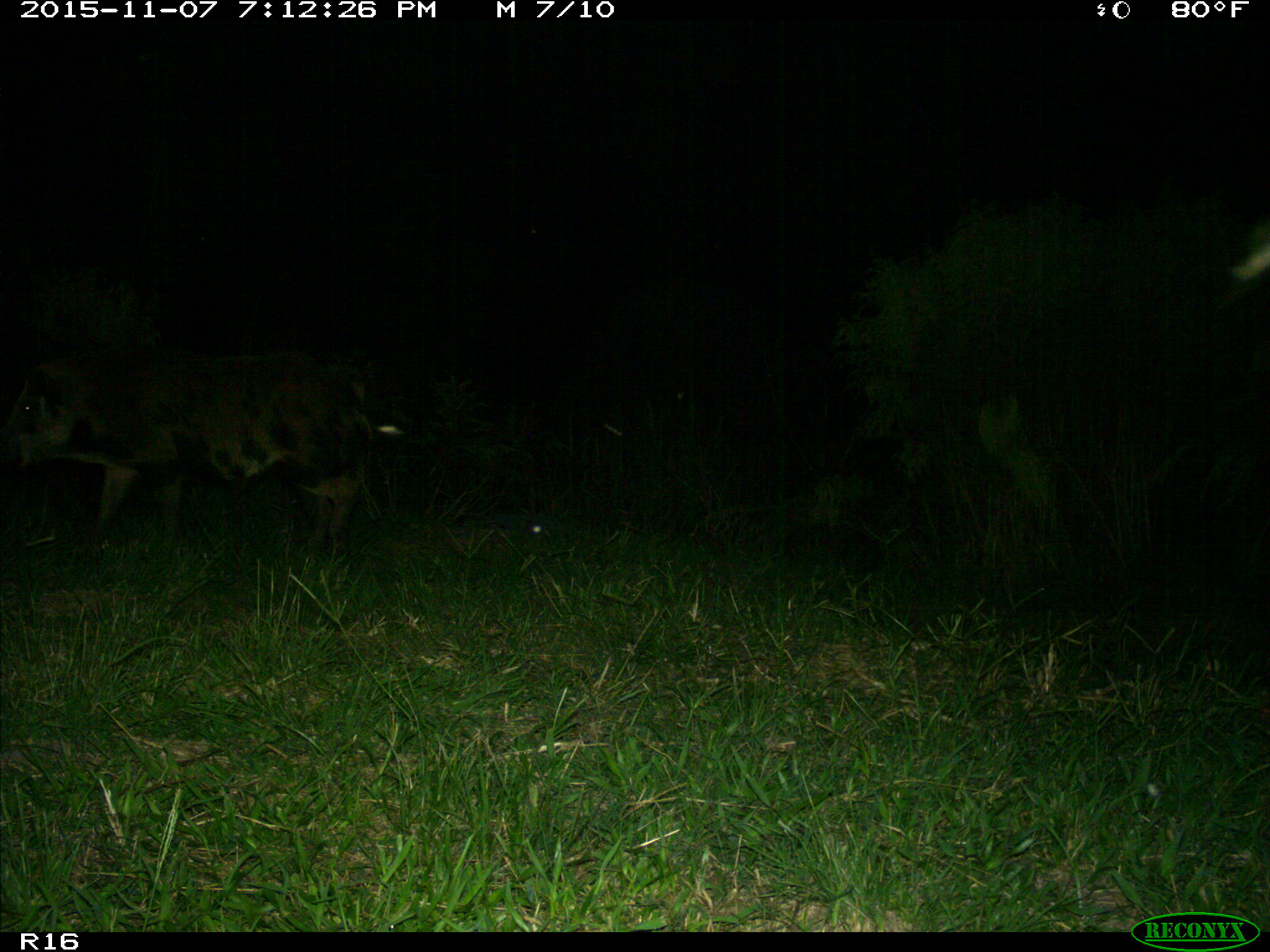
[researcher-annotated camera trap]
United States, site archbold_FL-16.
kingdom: Animalia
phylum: Chordata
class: Mammalia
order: Artiodactyla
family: Suidae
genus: Sus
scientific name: Sus scrofa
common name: wild boar